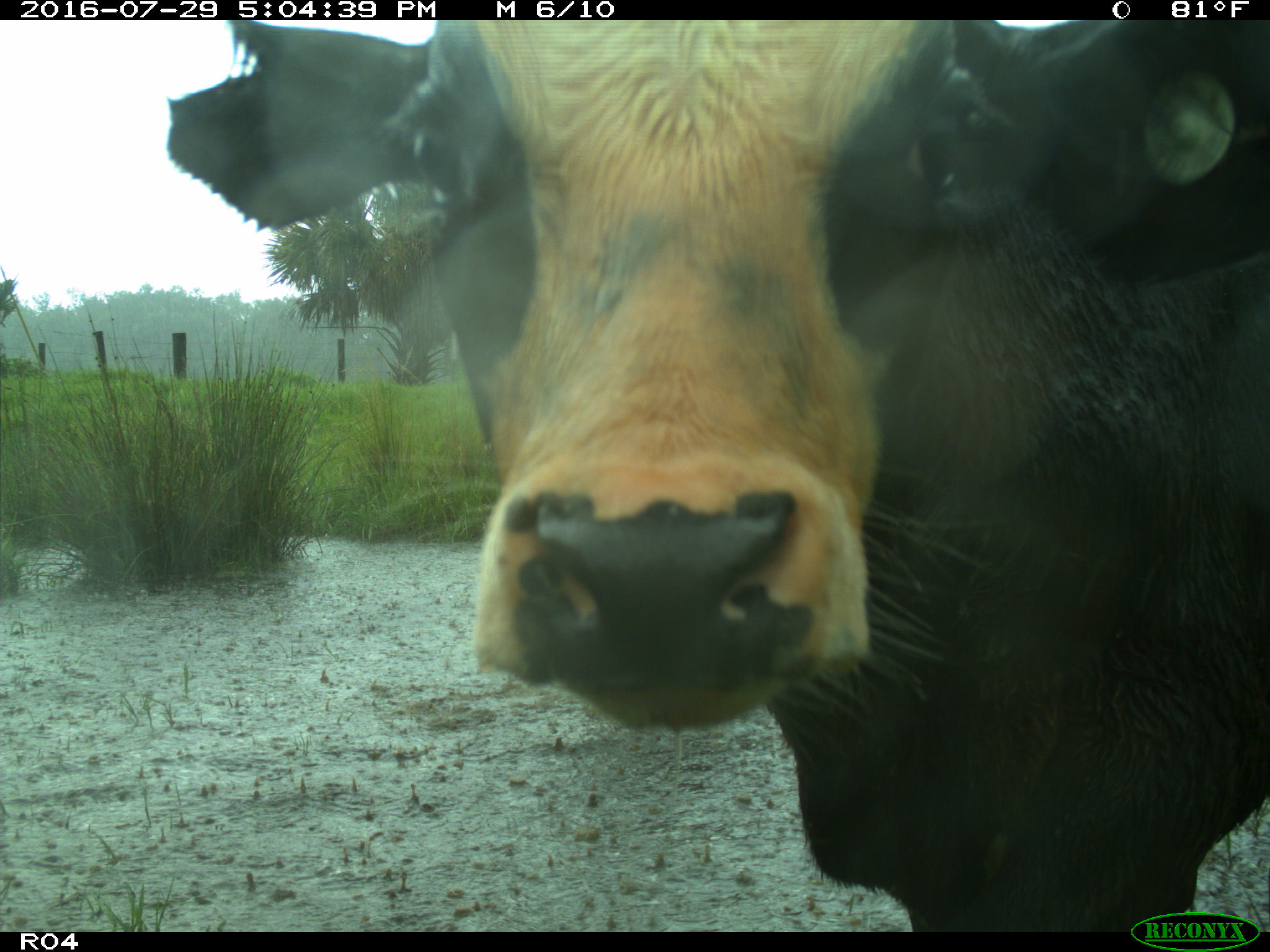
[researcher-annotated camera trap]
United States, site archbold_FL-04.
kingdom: Animalia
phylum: Chordata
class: Mammalia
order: Artiodactyla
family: Bovidae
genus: Bos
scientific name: Bos taurus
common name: domestic cow